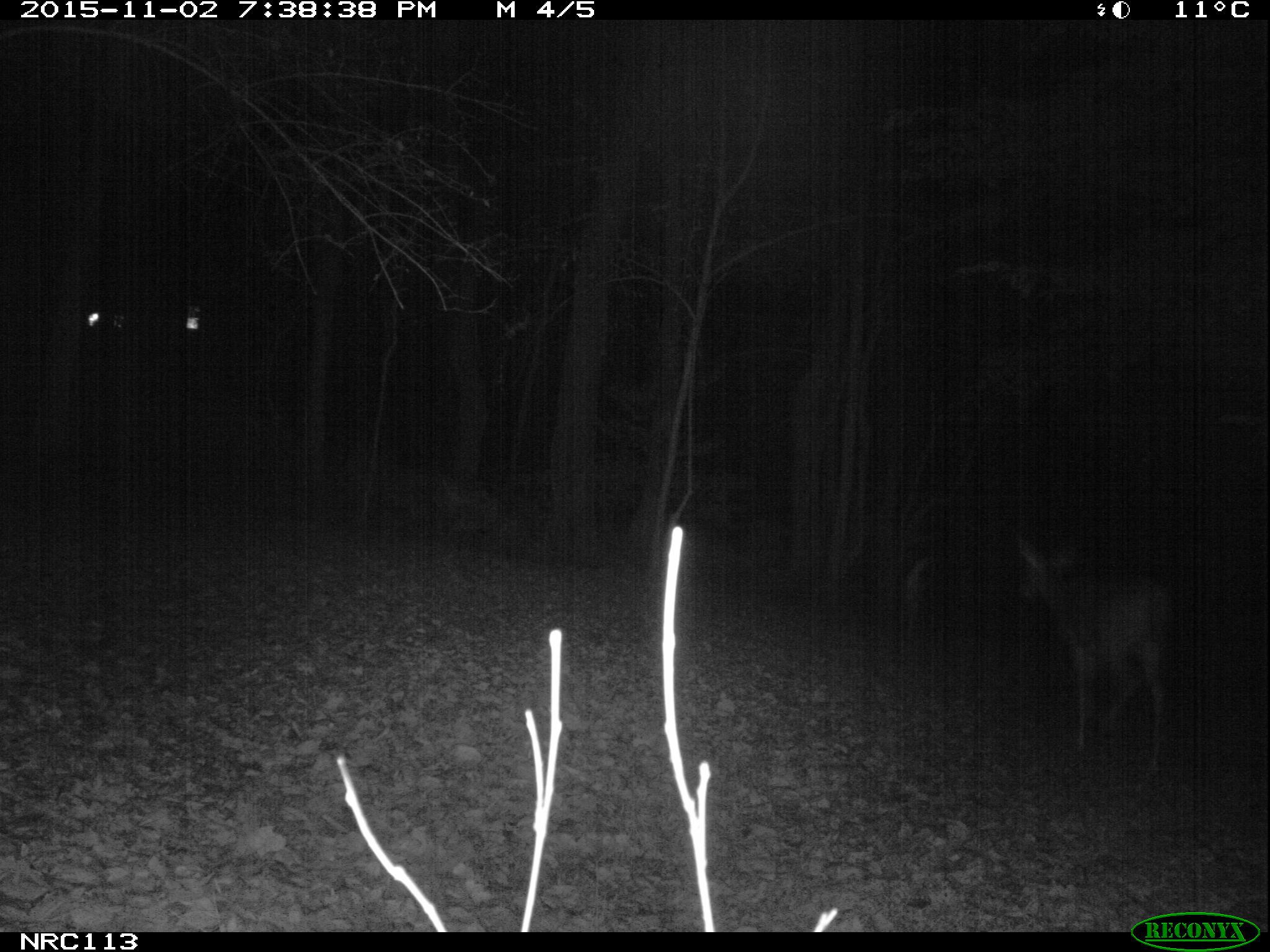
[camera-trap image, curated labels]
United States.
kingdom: Animalia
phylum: Chordata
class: Mammalia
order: Artiodactyla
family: Cervidae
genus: Odocoileus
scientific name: Odocoileus virginianus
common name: white-tailed deer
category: White Tailed Deer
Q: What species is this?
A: White Tailed Deer (white-tailed deer) (Odocoileus virginianus).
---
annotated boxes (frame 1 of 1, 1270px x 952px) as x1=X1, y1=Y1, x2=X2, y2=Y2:
White Tailed Deer: x1=1007, y1=534, x2=1193, y2=757